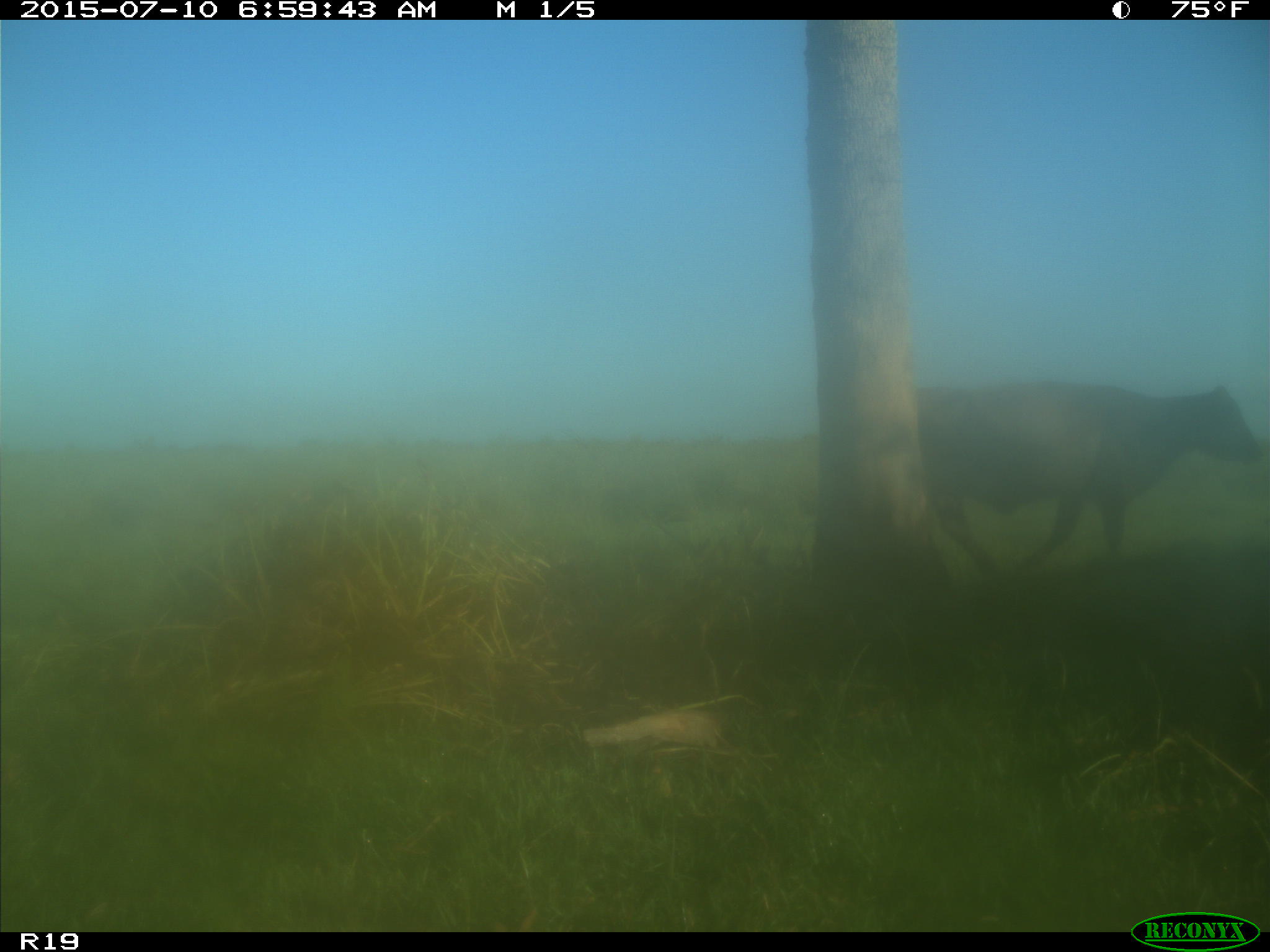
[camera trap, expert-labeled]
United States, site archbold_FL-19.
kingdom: Animalia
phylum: Chordata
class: Mammalia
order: Artiodactyla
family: Bovidae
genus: Bos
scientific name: Bos taurus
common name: domestic cow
Bos taurus (domestic cow).